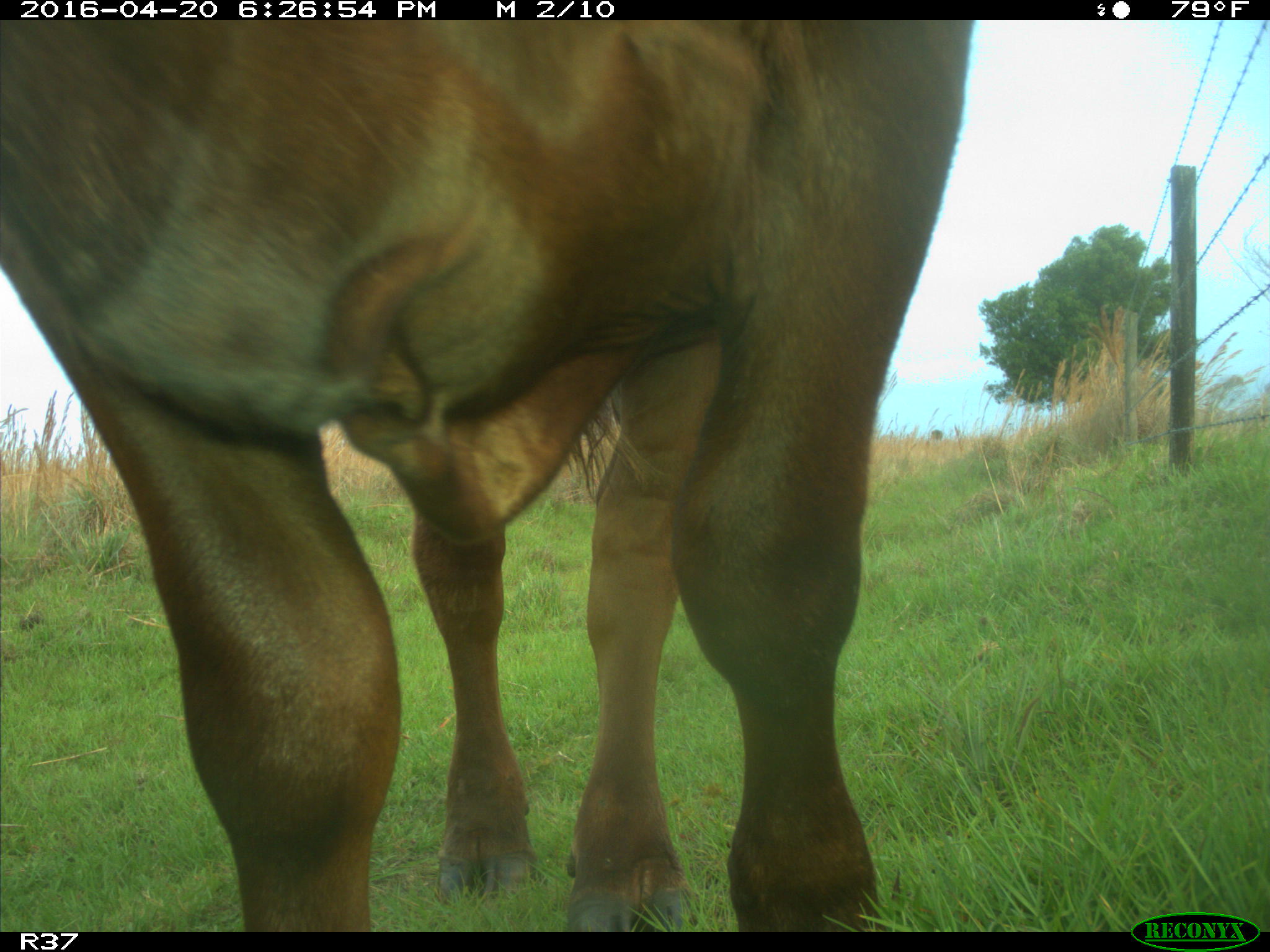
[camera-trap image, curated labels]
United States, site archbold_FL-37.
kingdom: Animalia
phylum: Chordata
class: Mammalia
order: Artiodactyla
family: Bovidae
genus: Bos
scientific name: Bos taurus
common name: domestic cow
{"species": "Bos taurus (domestic cow)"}